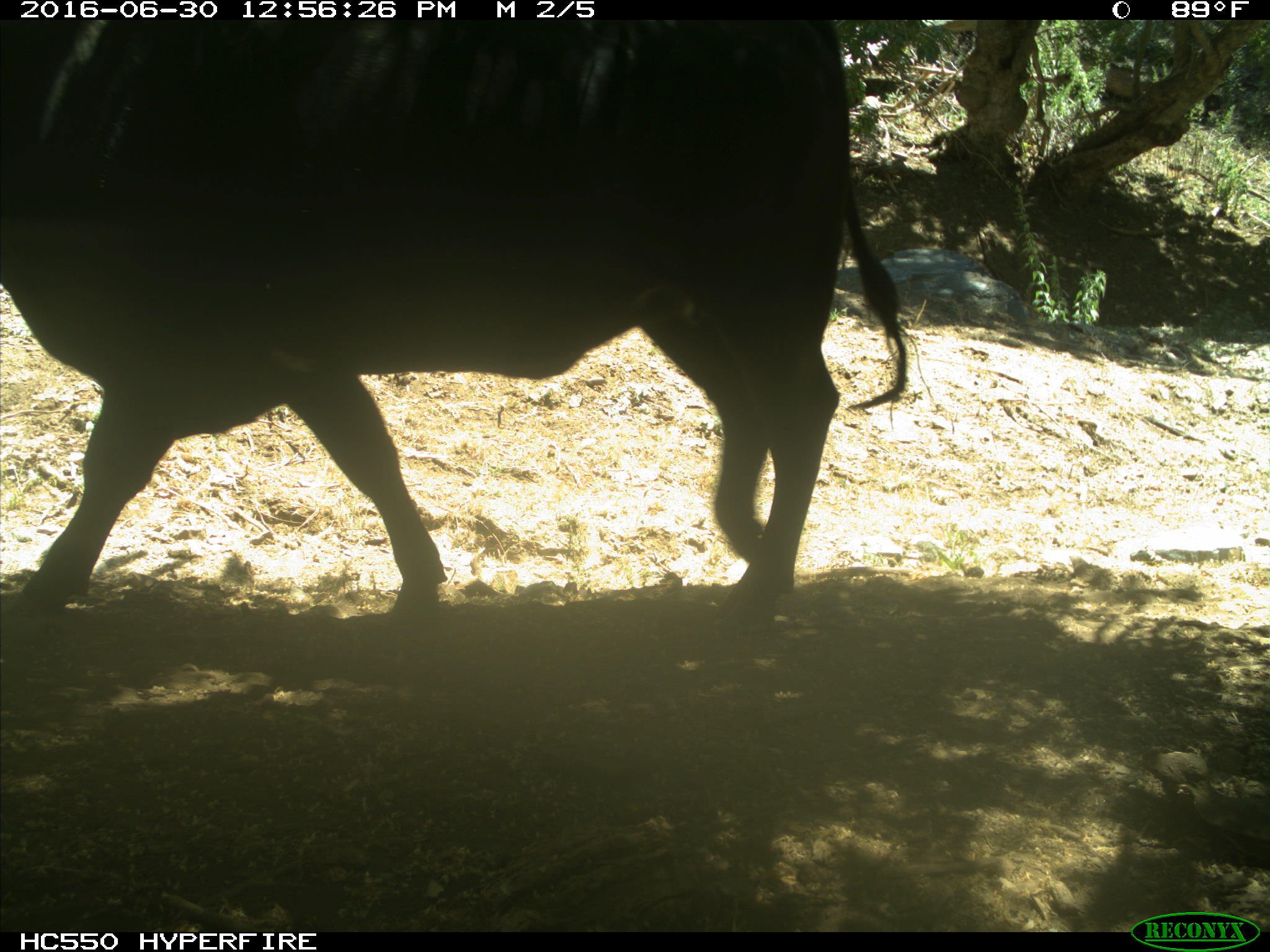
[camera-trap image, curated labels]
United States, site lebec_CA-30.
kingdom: Animalia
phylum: Chordata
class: Mammalia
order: Artiodactyla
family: Bovidae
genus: Bos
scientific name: Bos taurus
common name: domestic cow